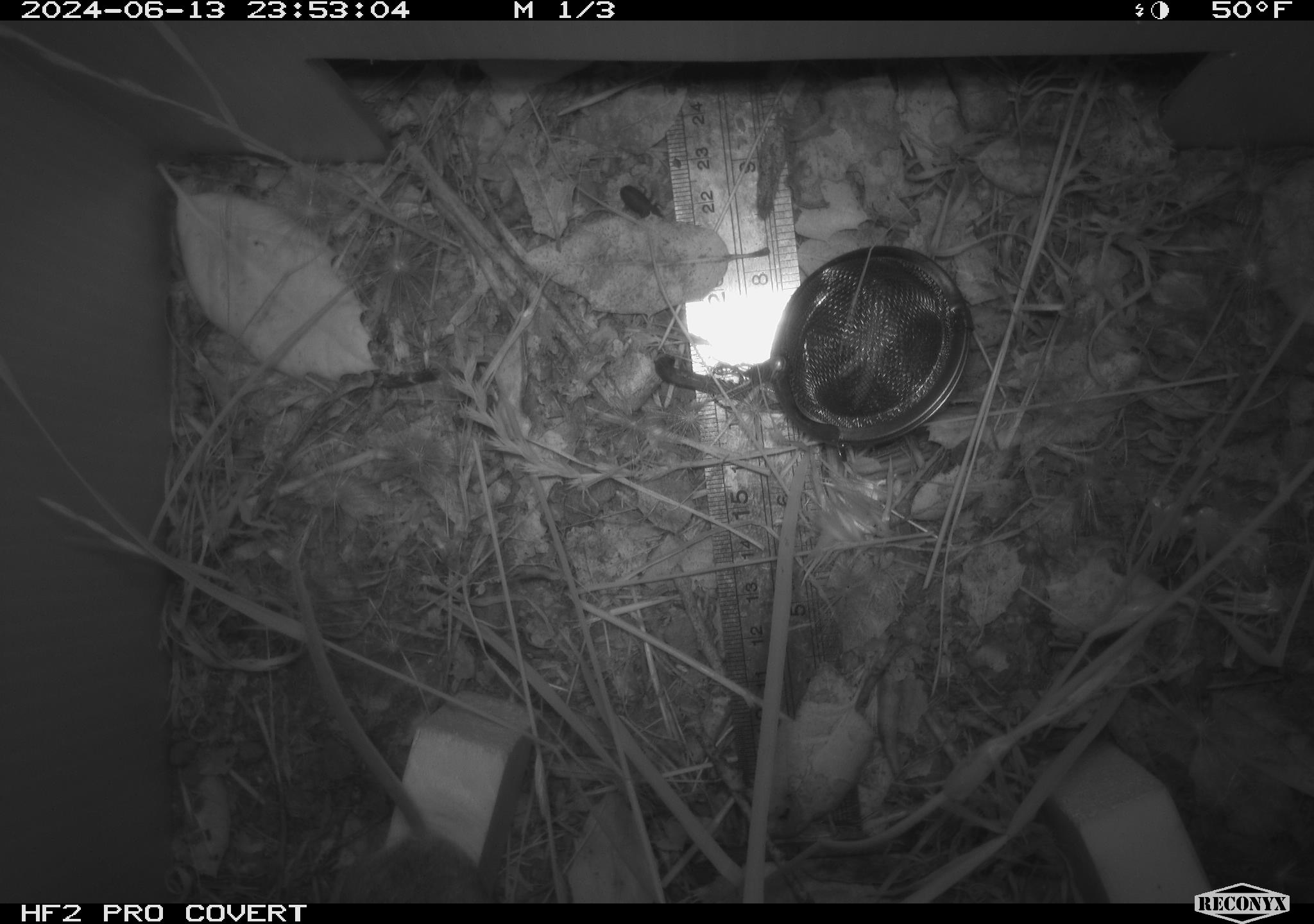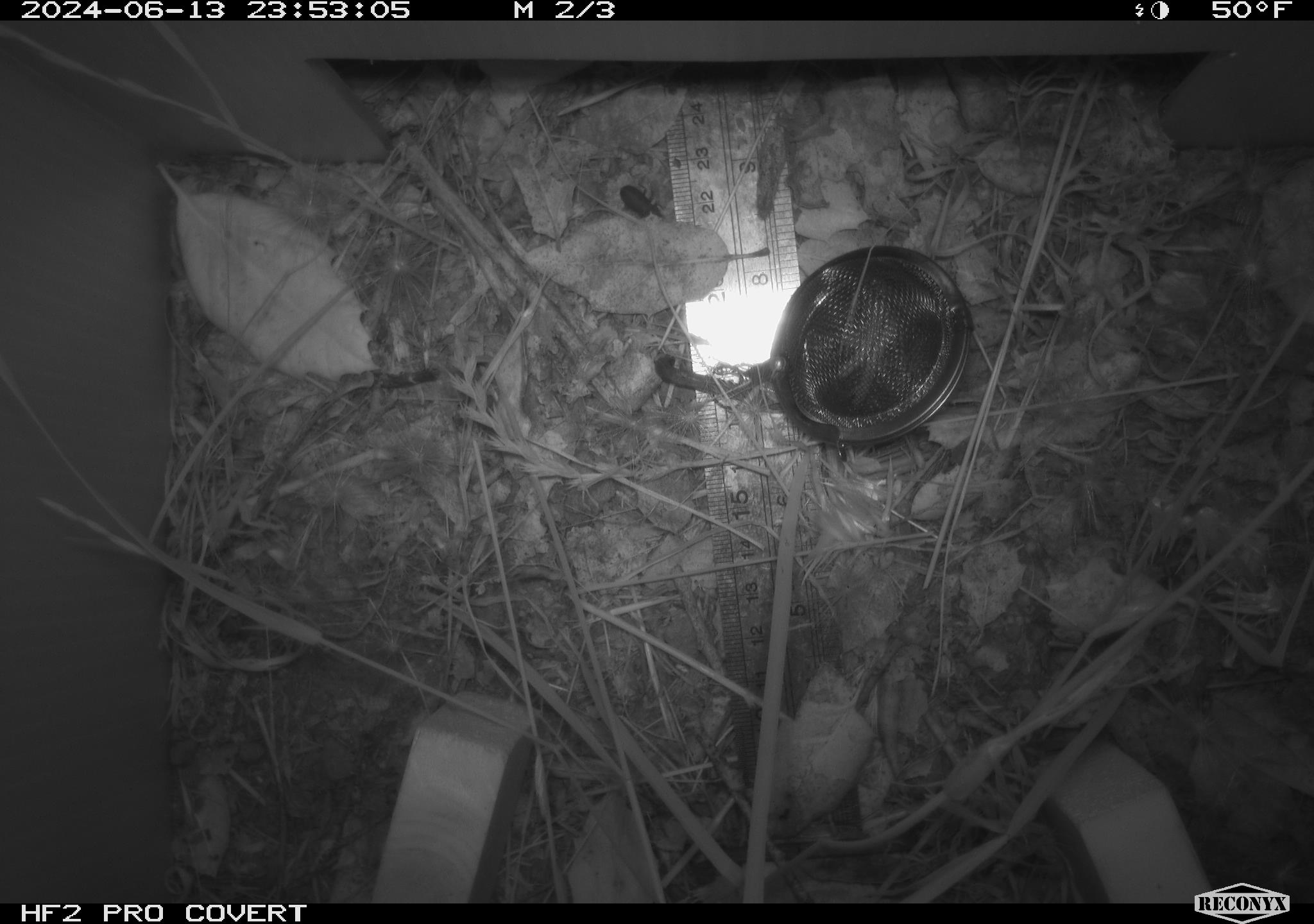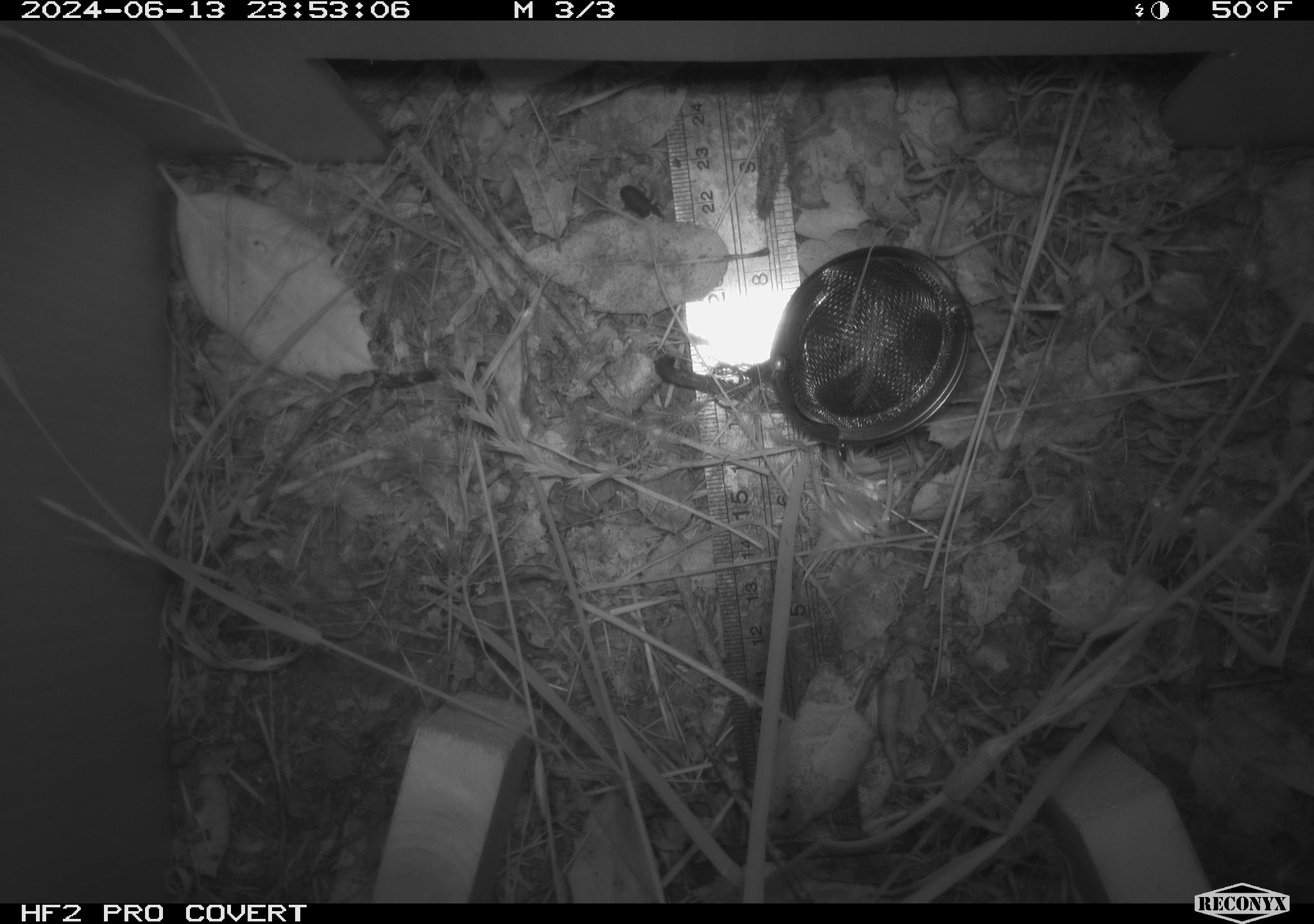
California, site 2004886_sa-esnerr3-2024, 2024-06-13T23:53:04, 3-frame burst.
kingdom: Animalia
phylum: Chordata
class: Mammalia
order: Rodentia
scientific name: Rodentia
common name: rodent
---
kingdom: Animalia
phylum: Arthropoda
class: Insecta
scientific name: Insecta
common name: insect